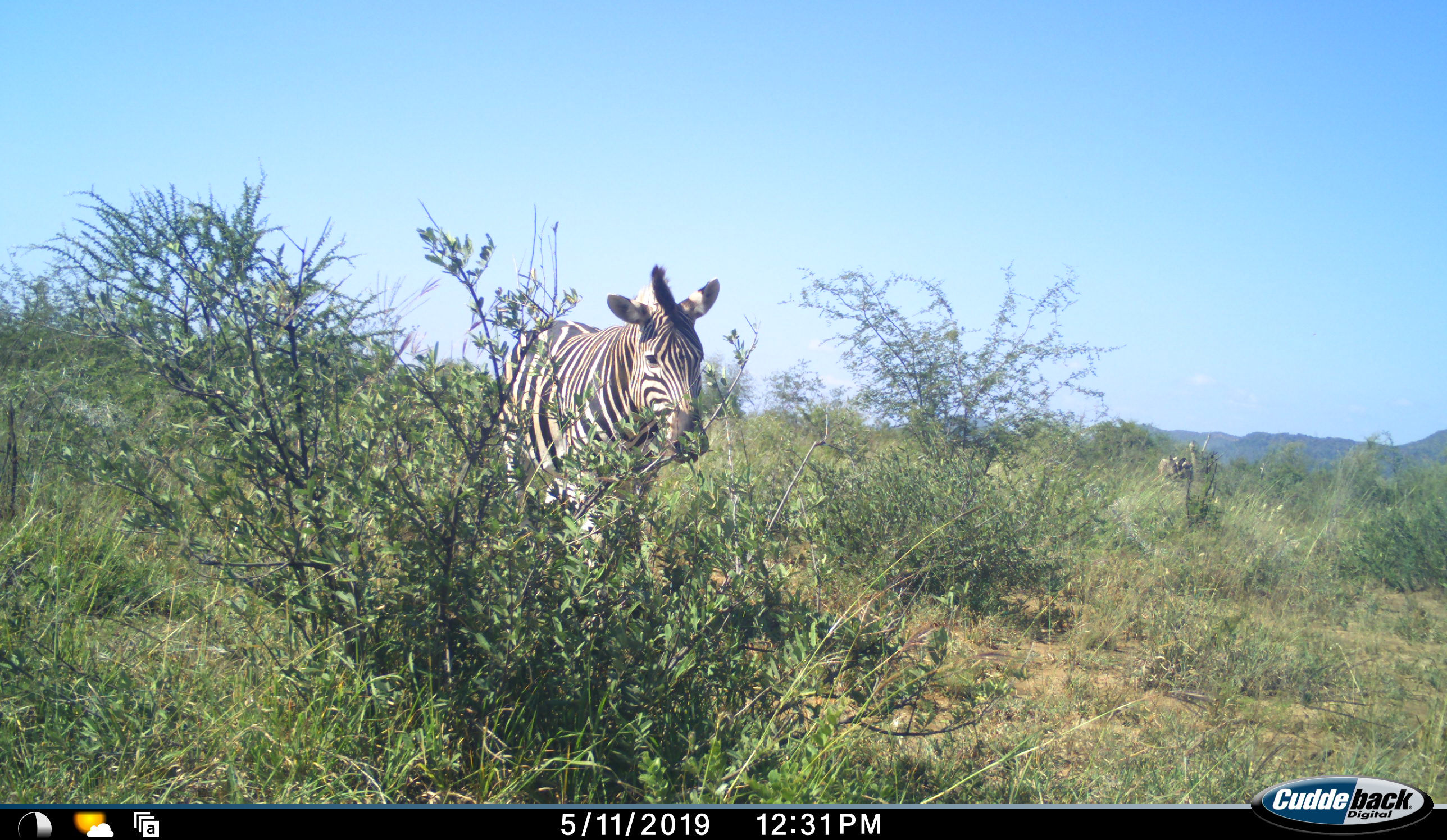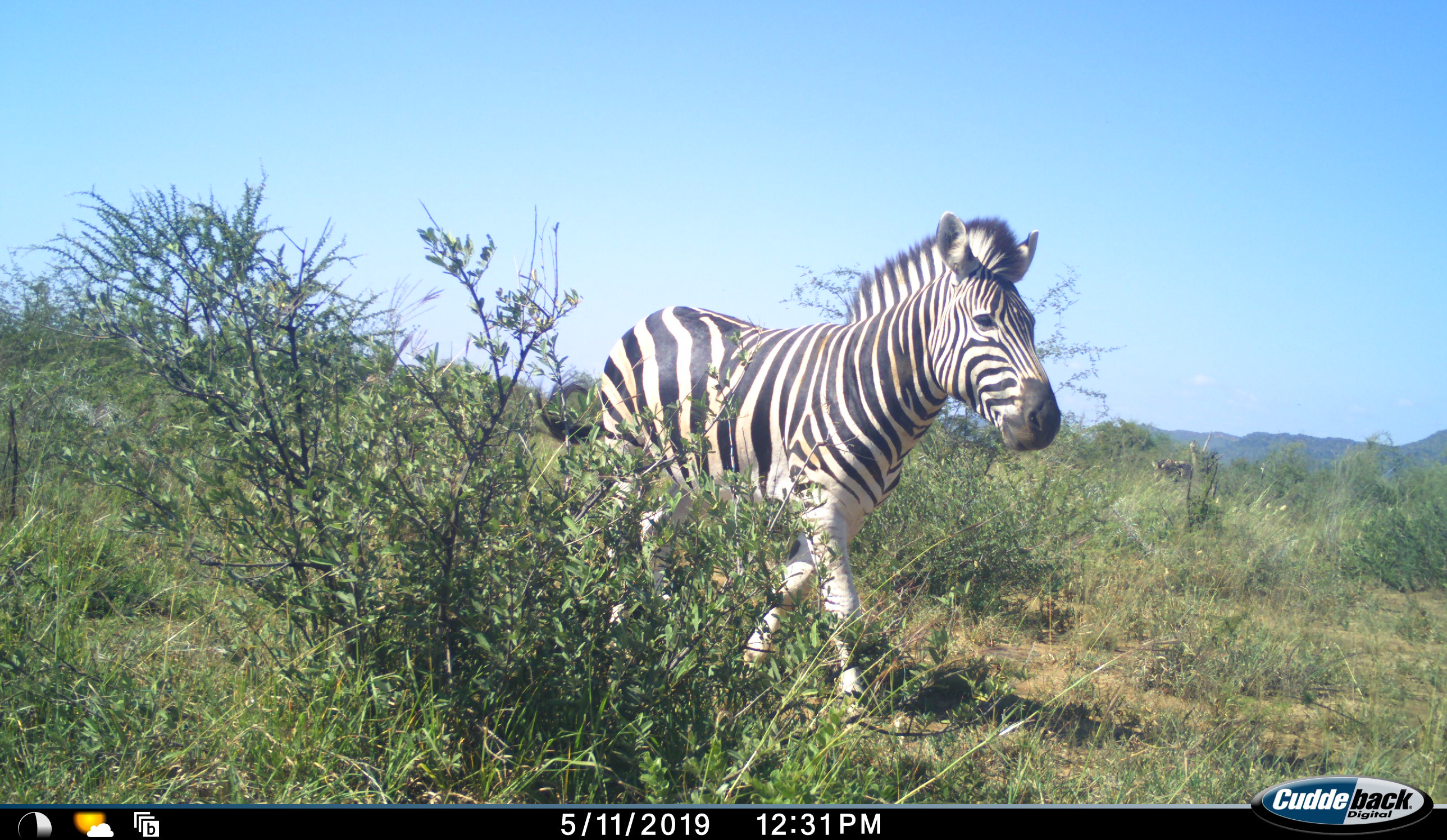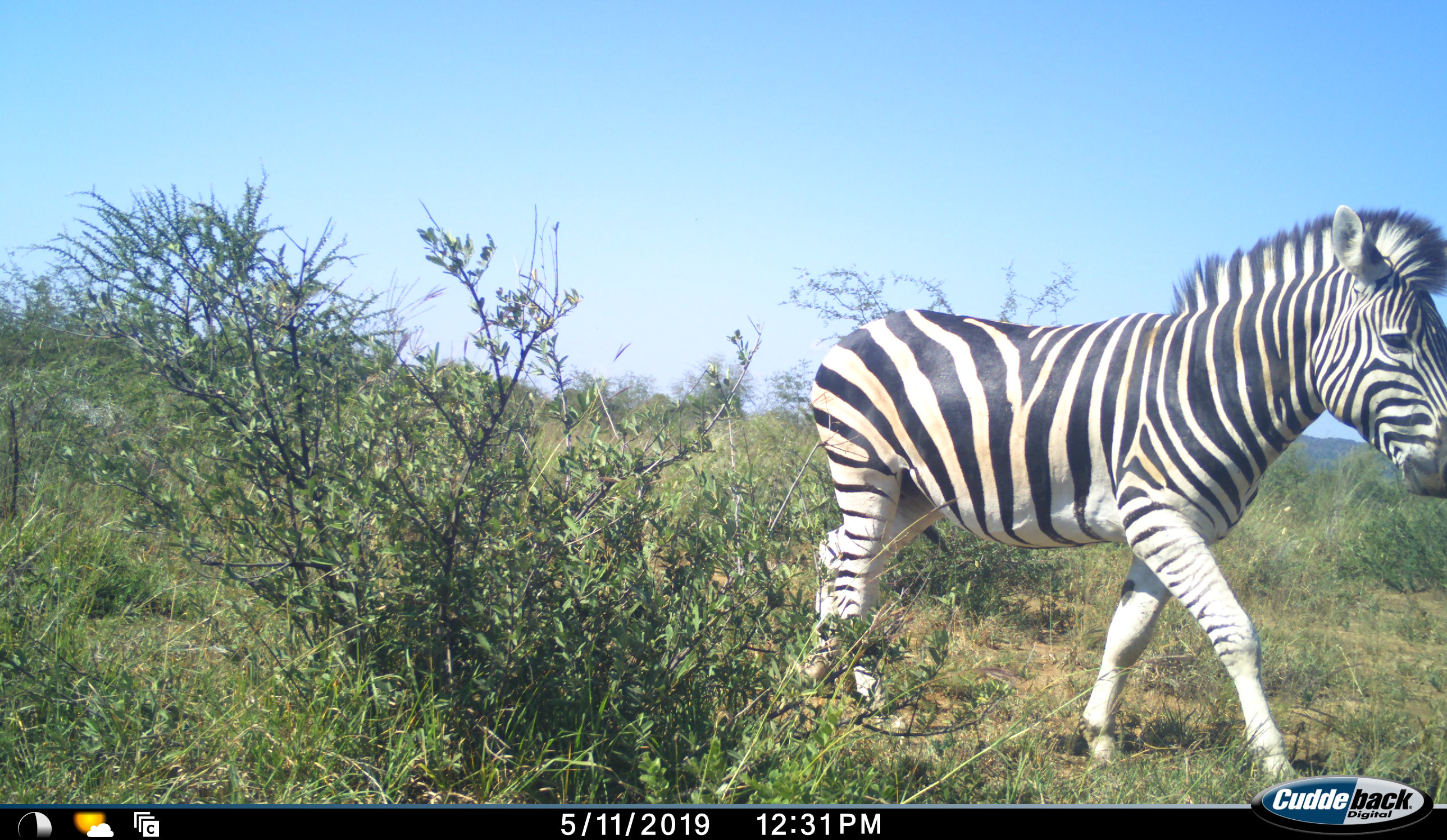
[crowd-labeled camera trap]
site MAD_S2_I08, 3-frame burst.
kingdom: Animalia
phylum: Chordata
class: Mammalia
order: Perissodactyla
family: Equidae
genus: Equus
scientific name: Equus quagga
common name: plains zebra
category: zebraplains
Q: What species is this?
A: Zebraplains (plains zebra) (Equus quagga).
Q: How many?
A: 1.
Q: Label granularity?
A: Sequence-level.